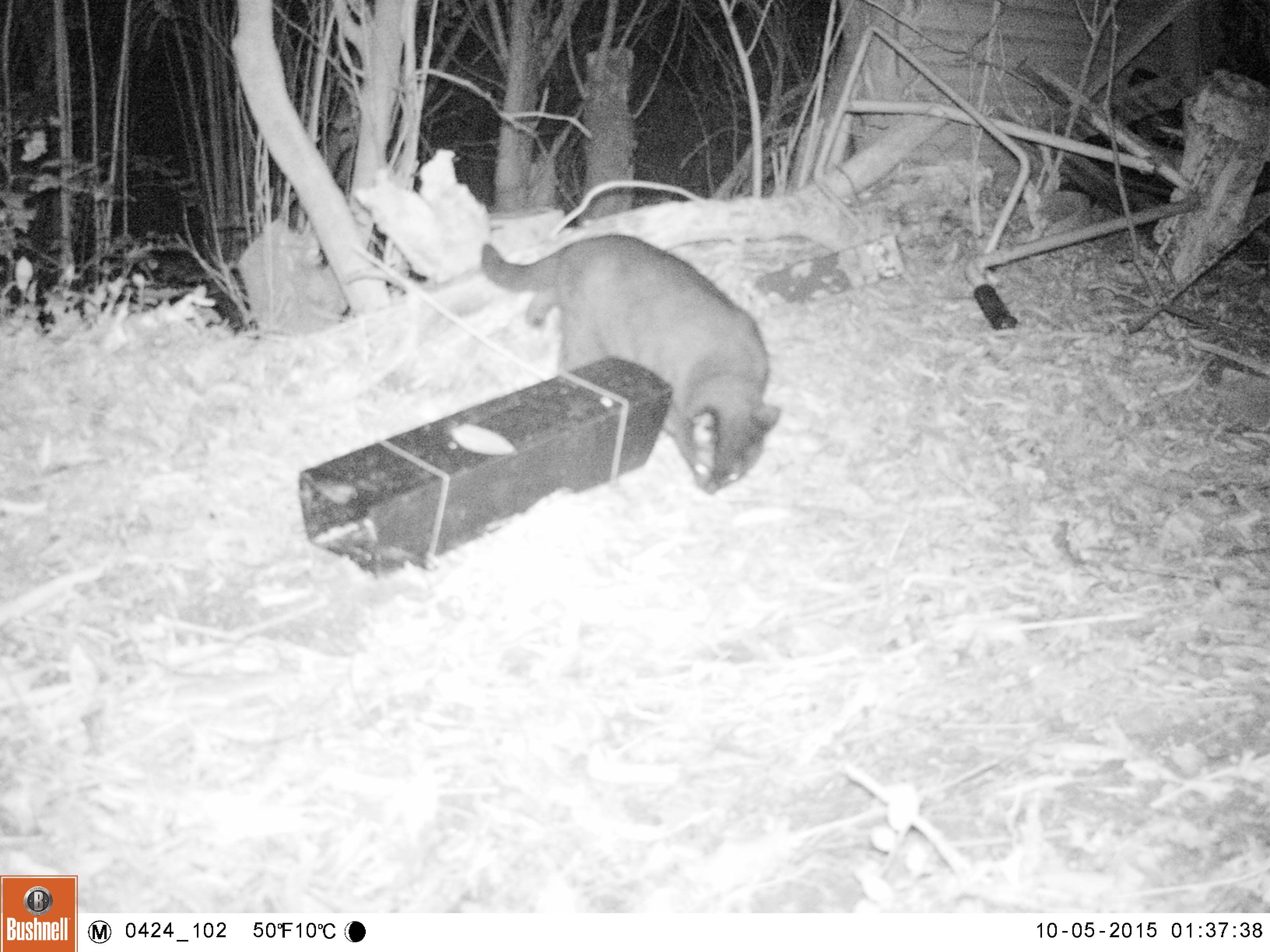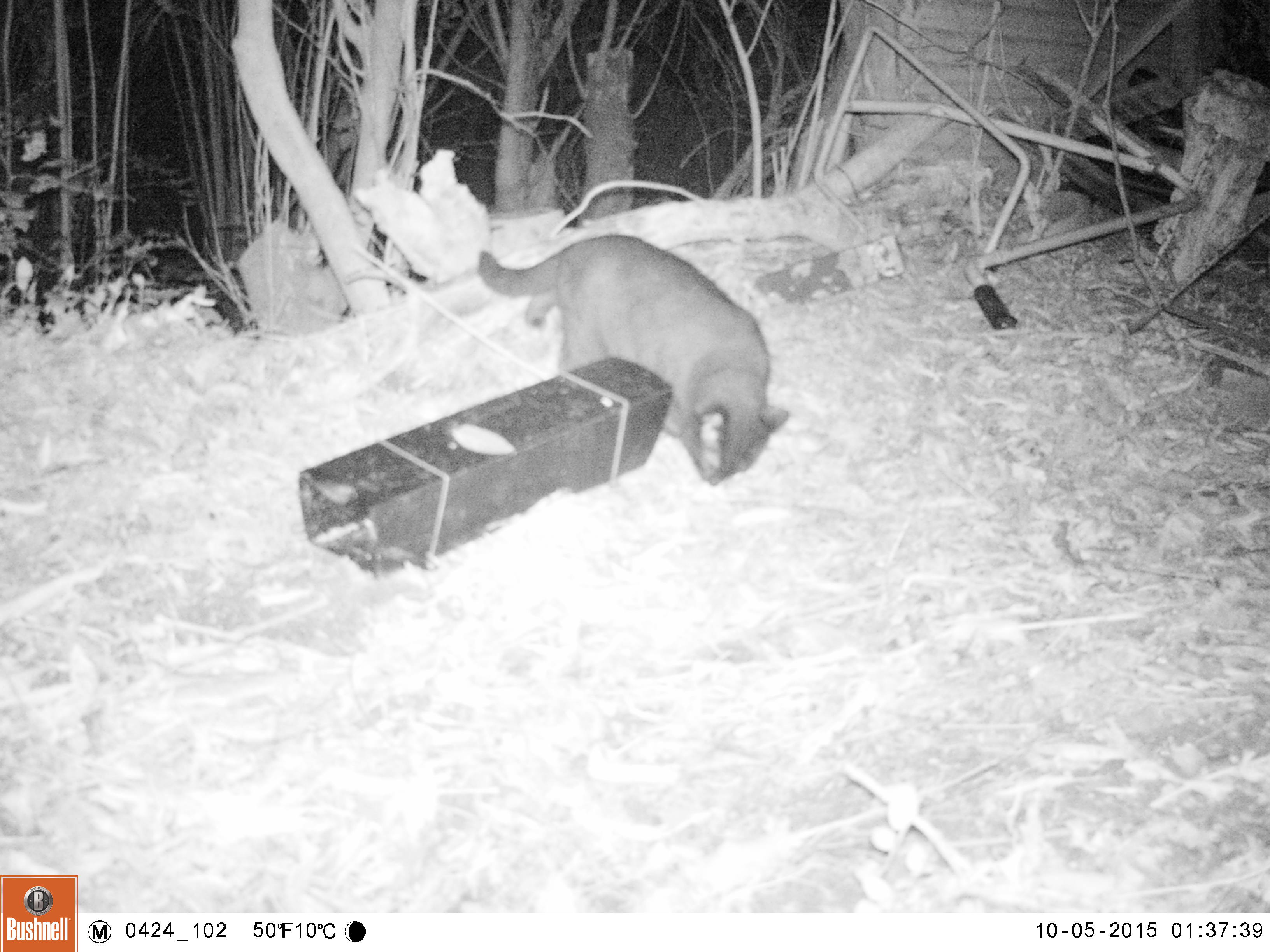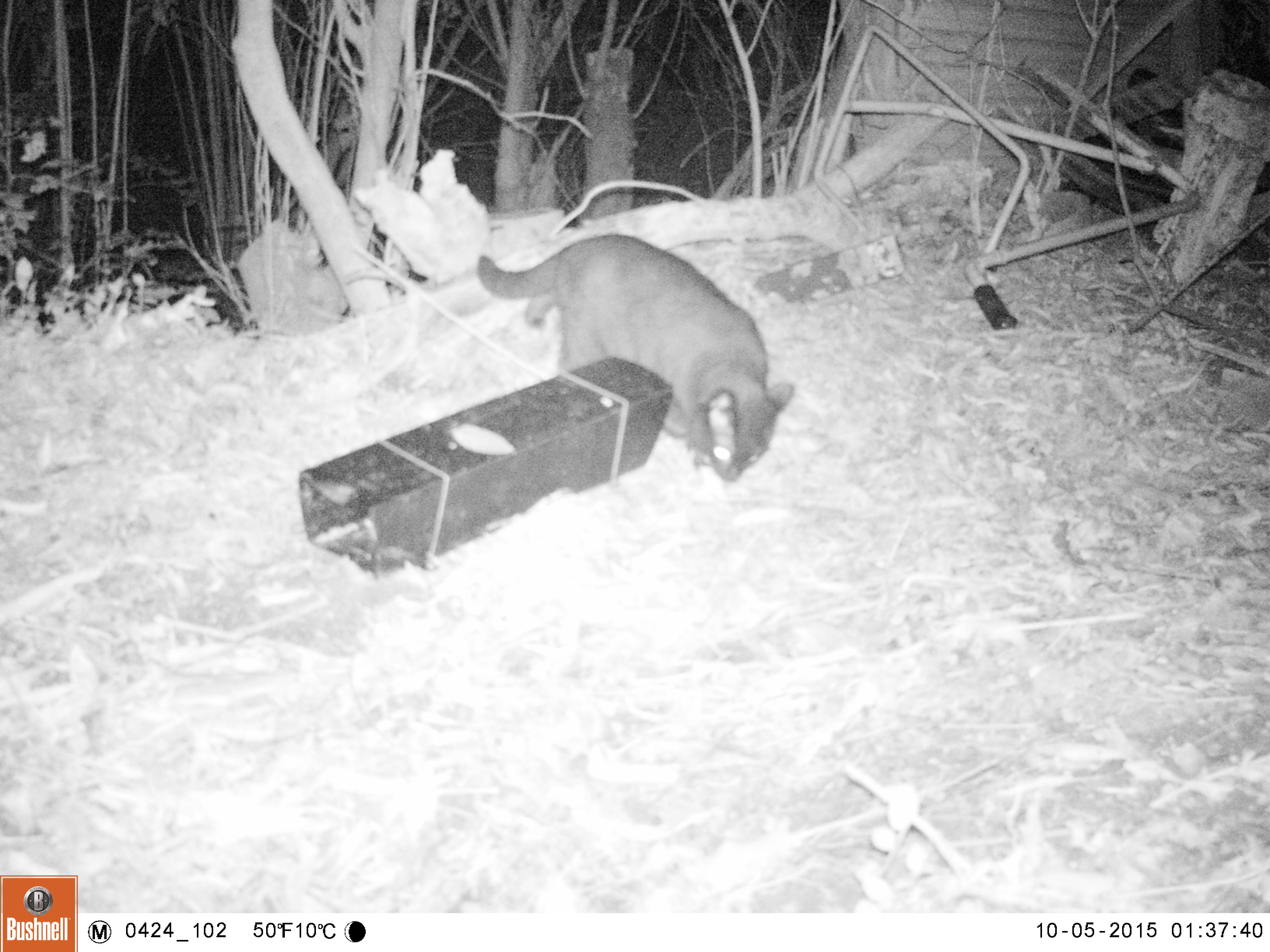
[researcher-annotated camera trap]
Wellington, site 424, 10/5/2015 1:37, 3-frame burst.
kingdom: Animalia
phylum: Chordata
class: Mammalia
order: Carnivora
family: Felidae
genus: Felis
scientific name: Felis catus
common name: cat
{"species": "cat (Felis catus)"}